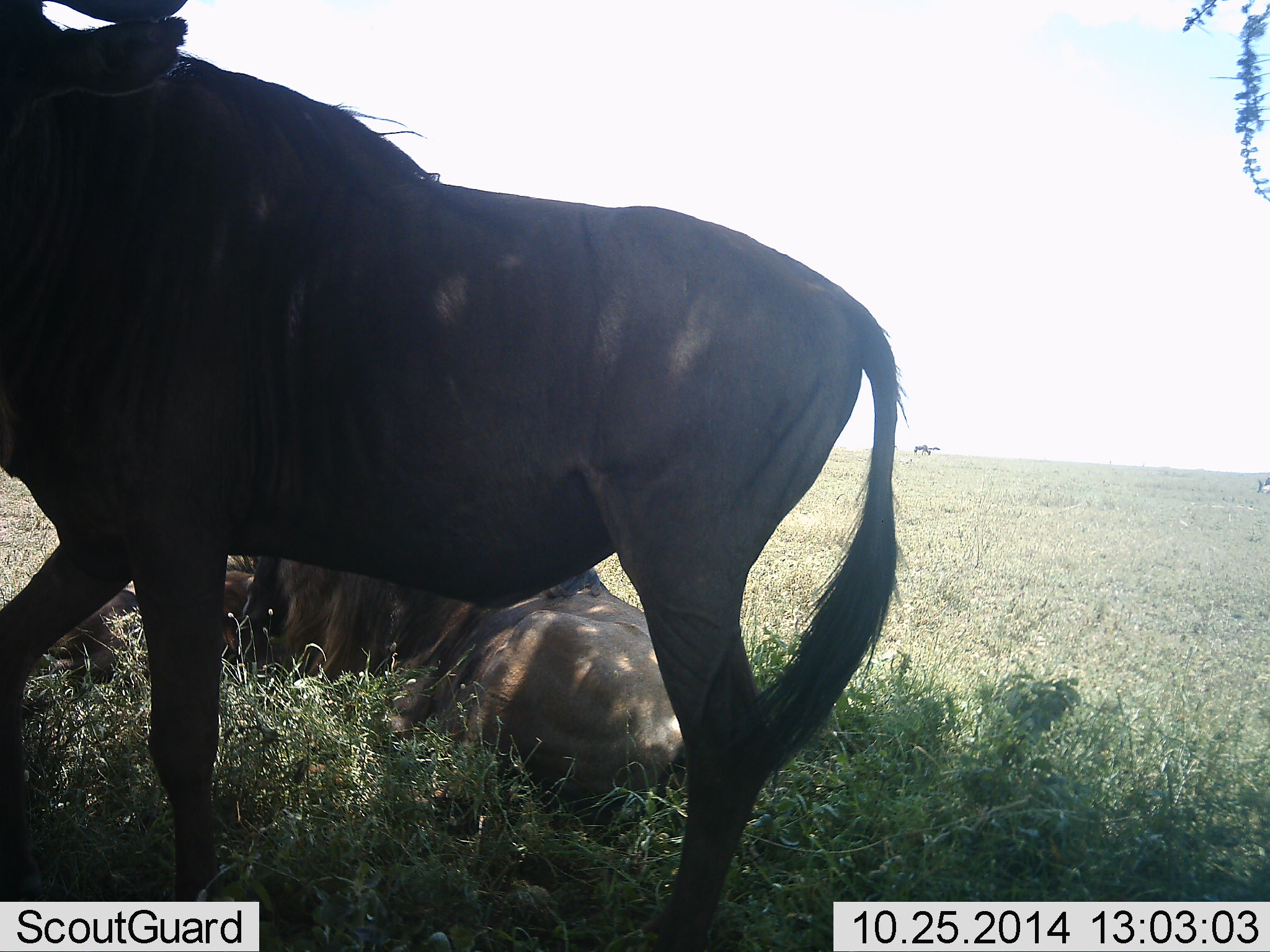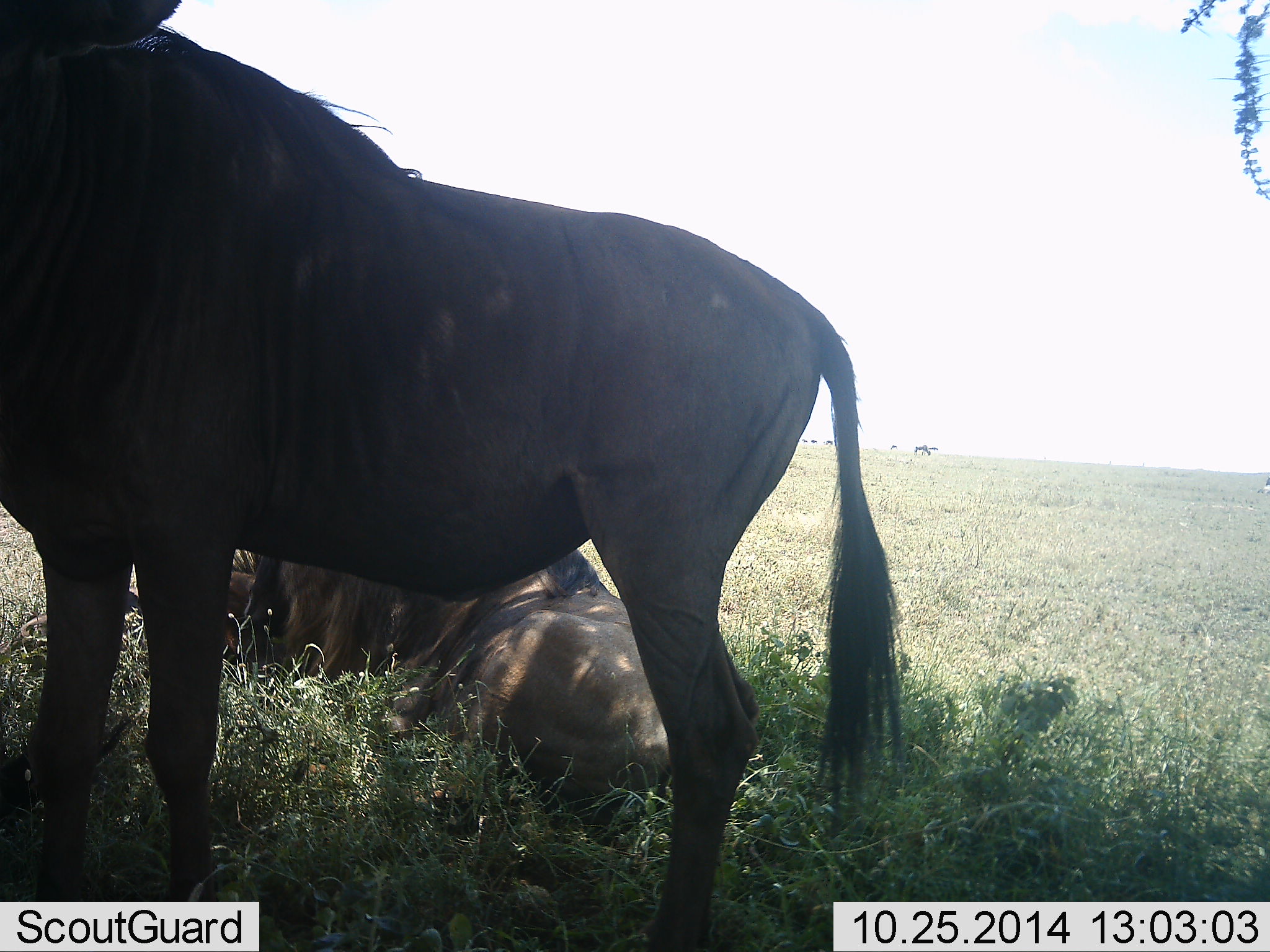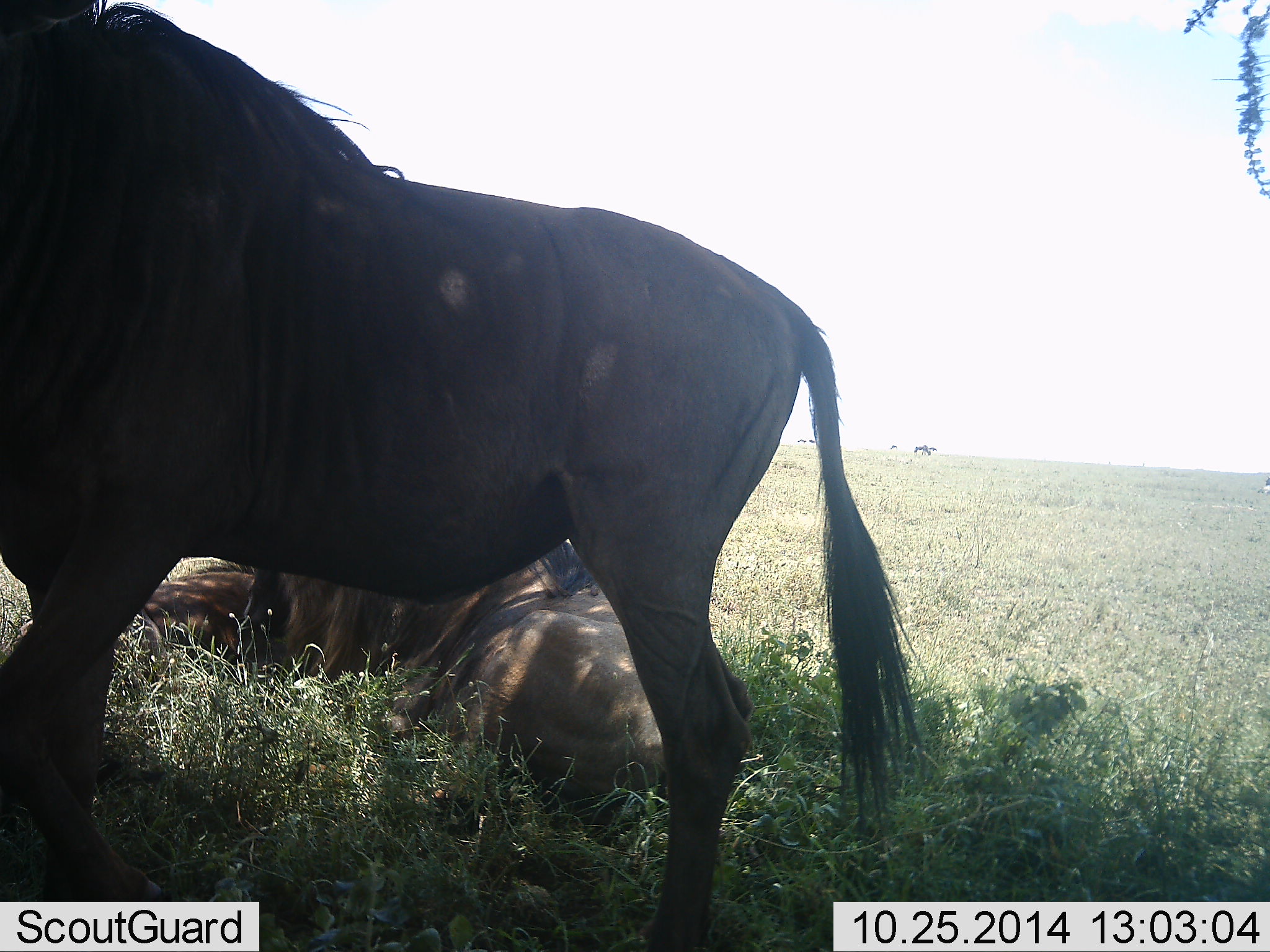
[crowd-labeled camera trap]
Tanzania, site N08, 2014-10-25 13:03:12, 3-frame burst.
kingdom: Animalia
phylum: Chordata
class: Mammalia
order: Artiodactyla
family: Bovidae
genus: Connochaetes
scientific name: Connochaetes taurinus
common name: blue wildebeest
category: wildebeest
Wildebeest (blue wildebeest) (Connochaetes taurinus), count 3. Behavior (volunteer vote fractions): standing 90%, resting 100%, moving 10%, interacting 10%. Young present (vote fraction): 0%. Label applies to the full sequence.